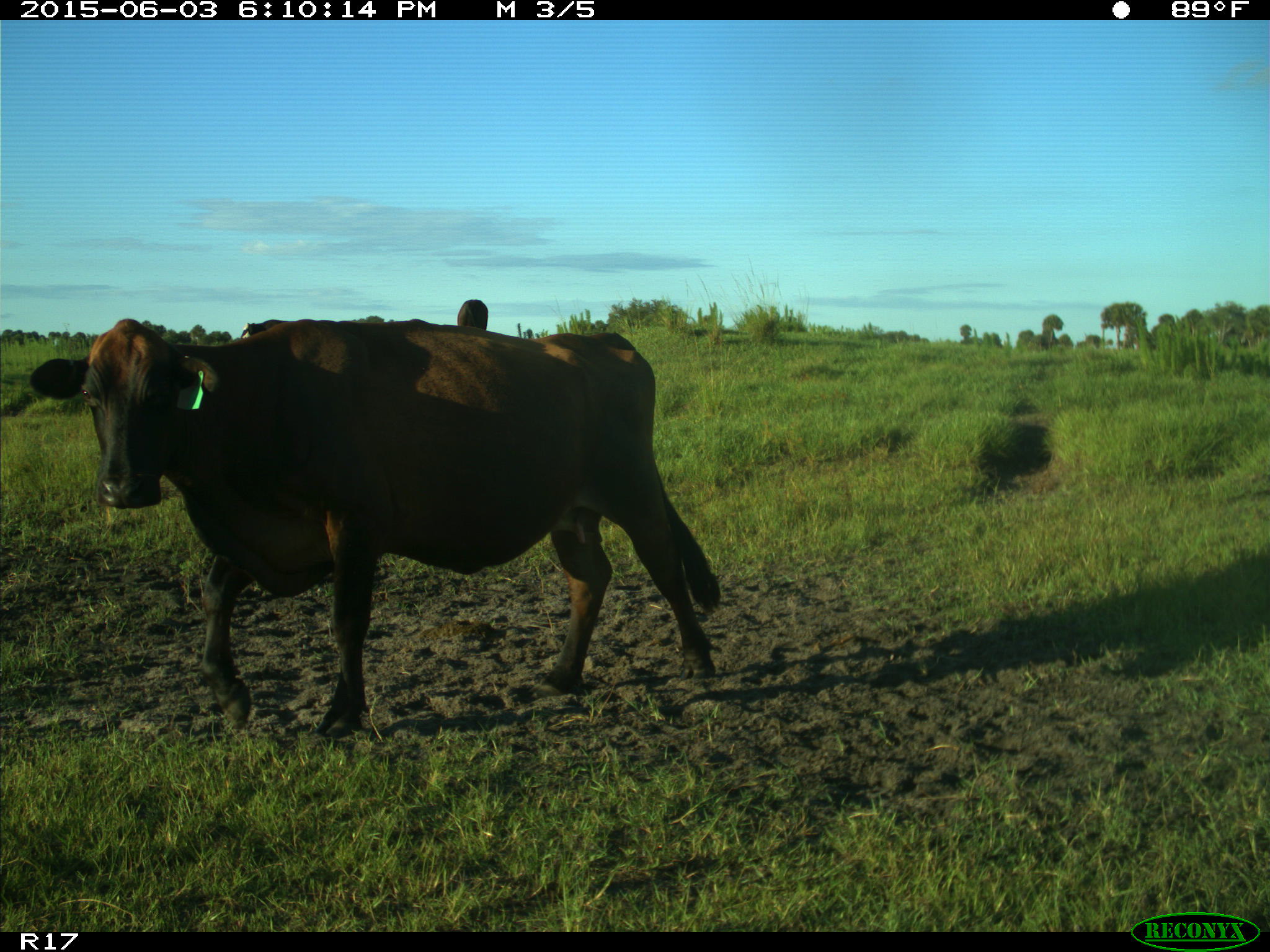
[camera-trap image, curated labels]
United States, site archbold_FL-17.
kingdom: Animalia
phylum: Chordata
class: Mammalia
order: Artiodactyla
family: Bovidae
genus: Bos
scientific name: Bos taurus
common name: domestic cow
Bos taurus (domestic cow).